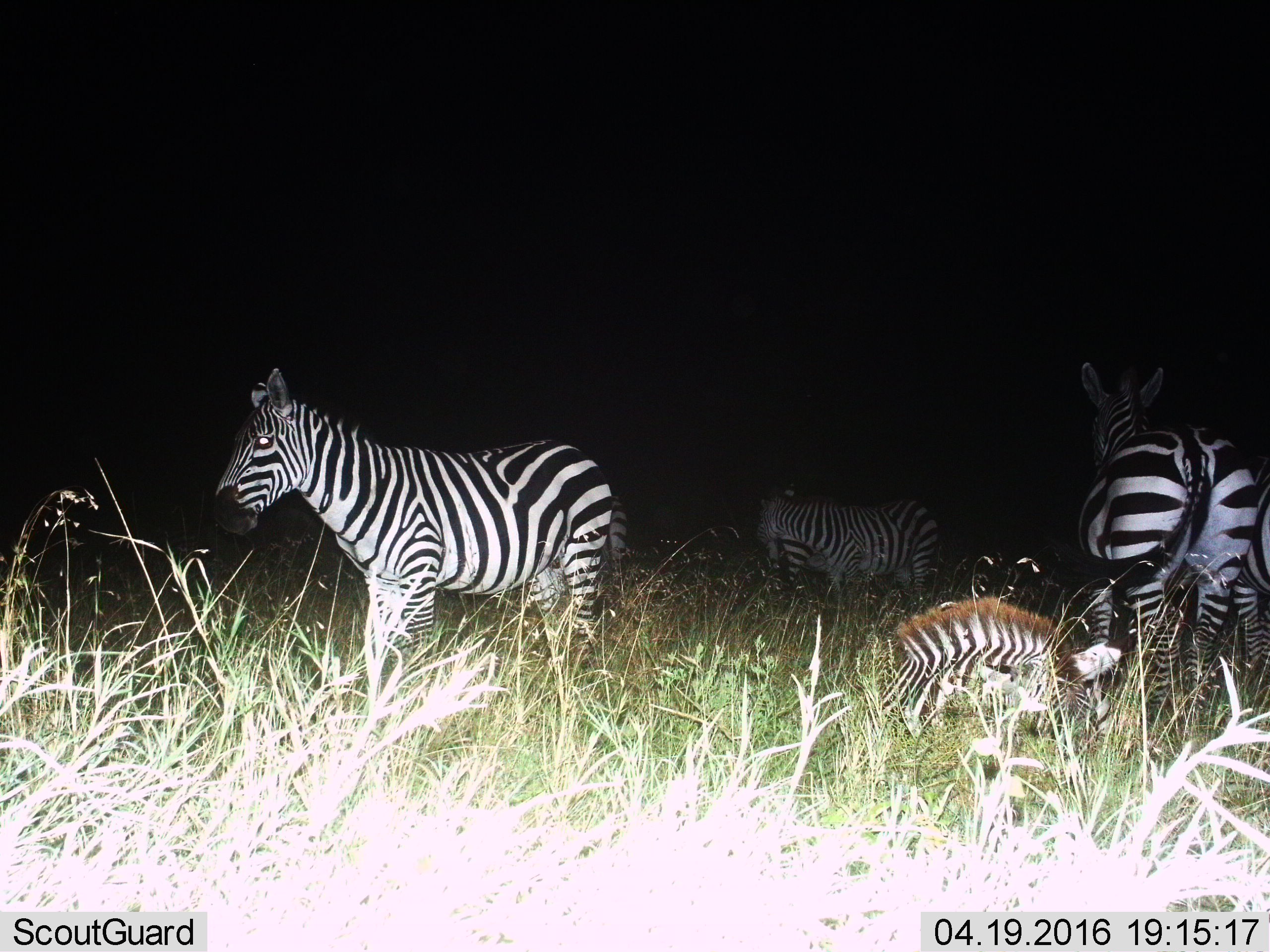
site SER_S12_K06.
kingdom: Animalia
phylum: Chordata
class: Mammalia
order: Perissodactyla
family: Equidae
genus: Equus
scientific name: Equus quagga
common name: plains zebra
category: zebraplains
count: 6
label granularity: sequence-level